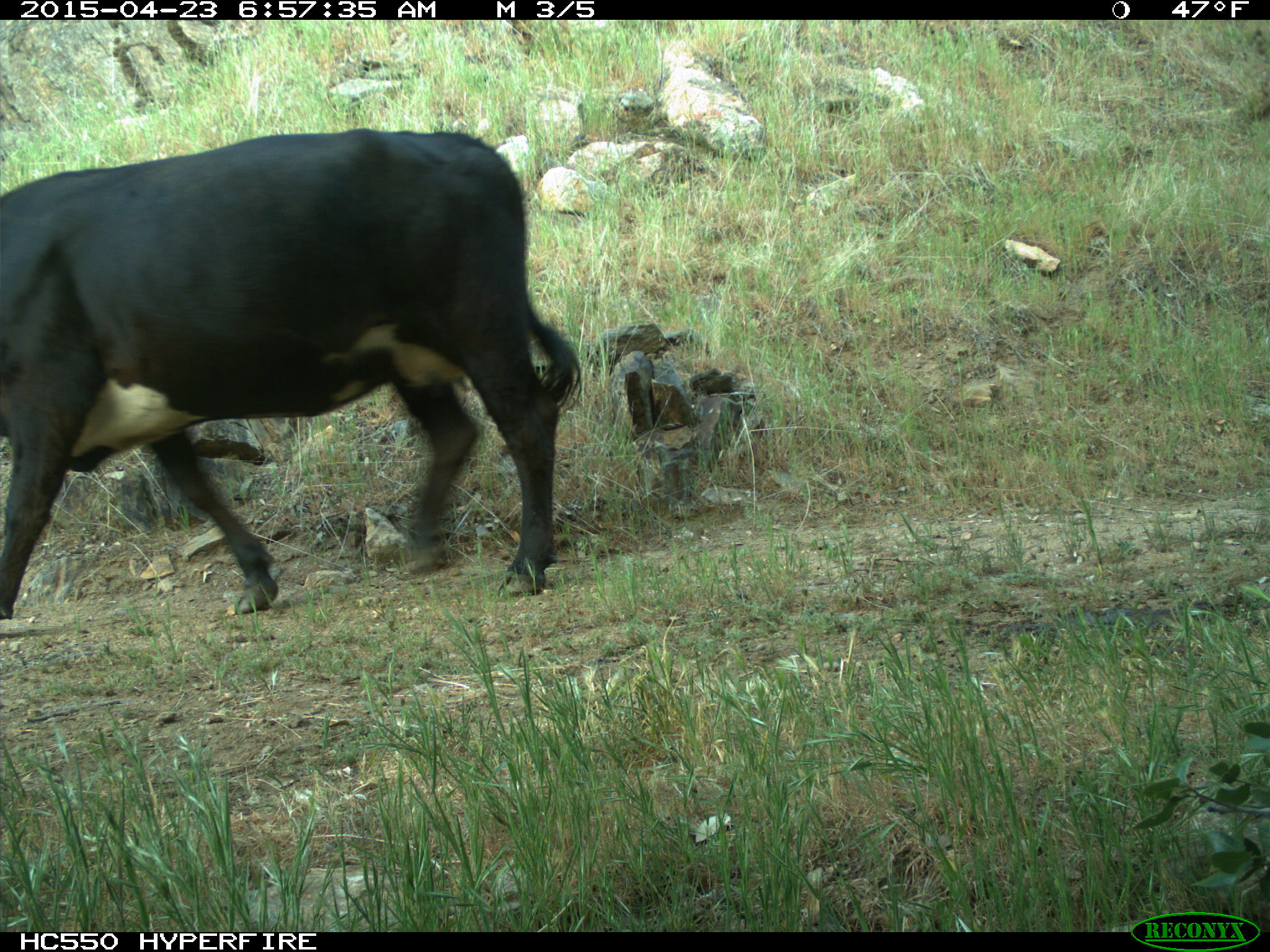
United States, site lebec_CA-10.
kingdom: Animalia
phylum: Chordata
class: Mammalia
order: Artiodactyla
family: Bovidae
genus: Bos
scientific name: Bos taurus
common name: domestic cow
Bos taurus (domestic cow).